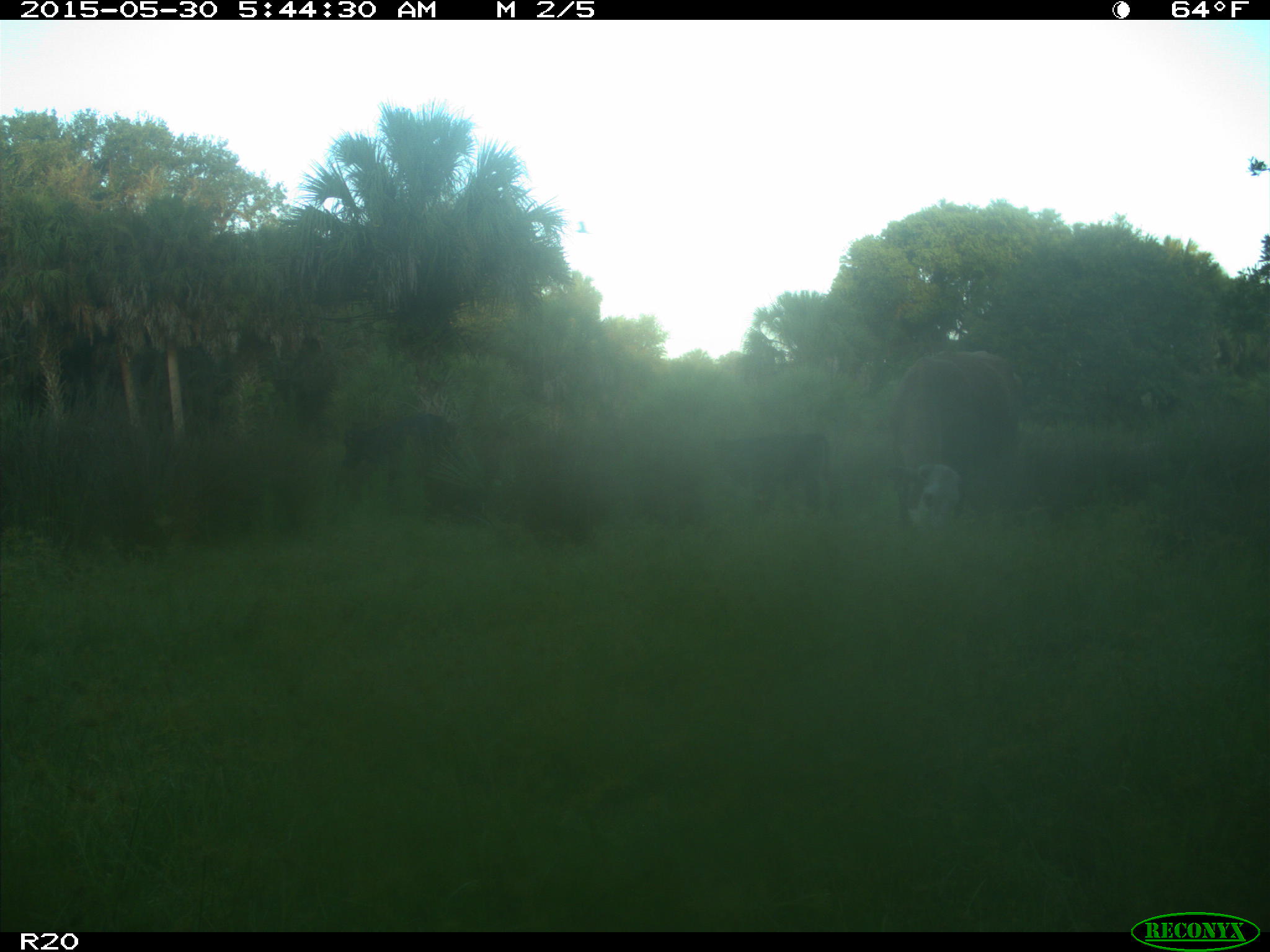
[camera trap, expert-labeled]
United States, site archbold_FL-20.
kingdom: Animalia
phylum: Chordata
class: Mammalia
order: Artiodactyla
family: Bovidae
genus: Bos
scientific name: Bos taurus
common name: domestic cow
Bos taurus (domestic cow).